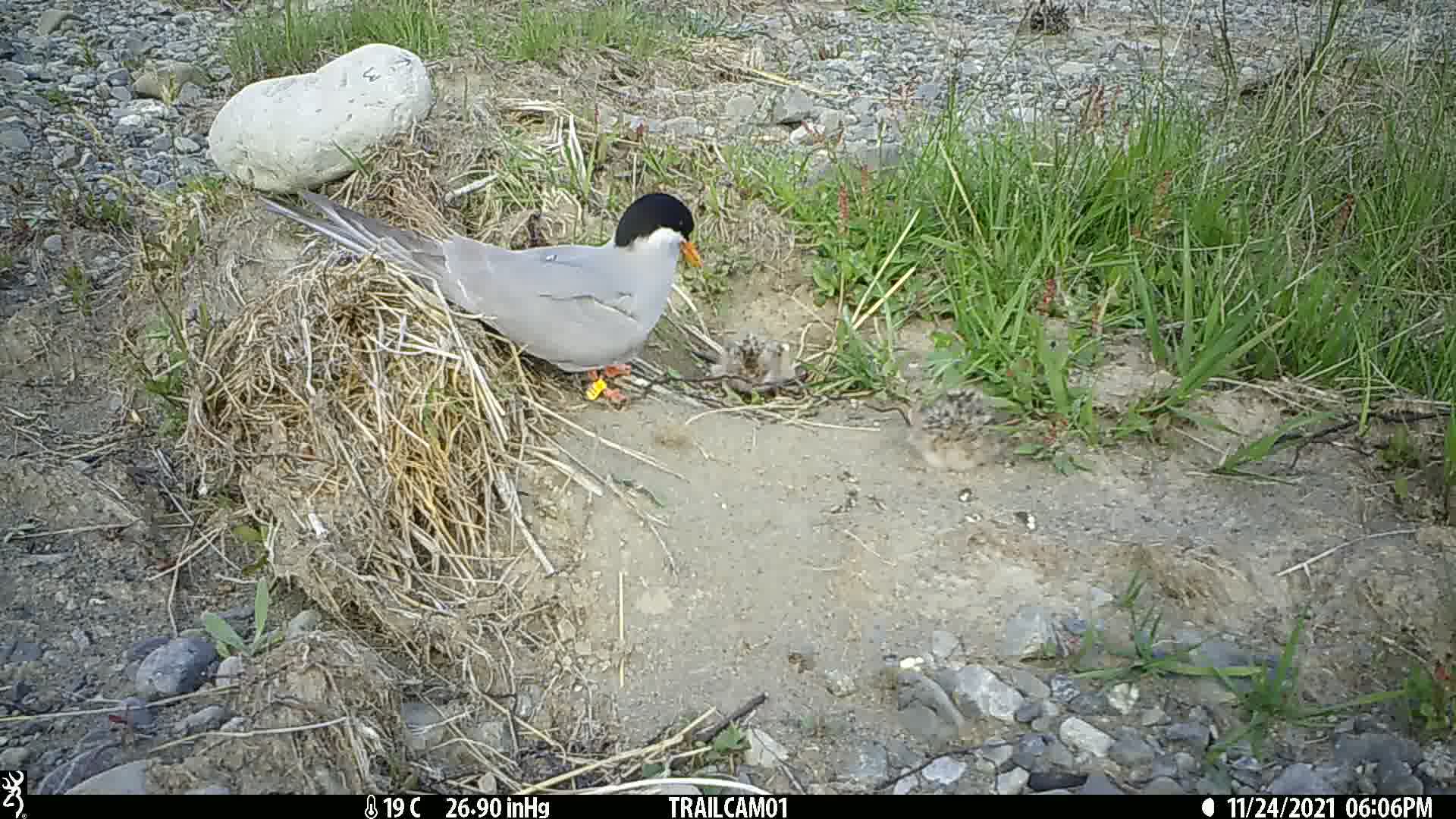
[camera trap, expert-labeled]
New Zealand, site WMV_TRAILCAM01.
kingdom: Animalia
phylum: Chordata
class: Aves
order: Charadriiformes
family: Laridae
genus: Chlidonias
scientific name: Chlidonias albostriatus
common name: black-fronted tern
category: black fronted tern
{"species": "black fronted tern (black-fronted tern) (Chlidonias albostriatus)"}